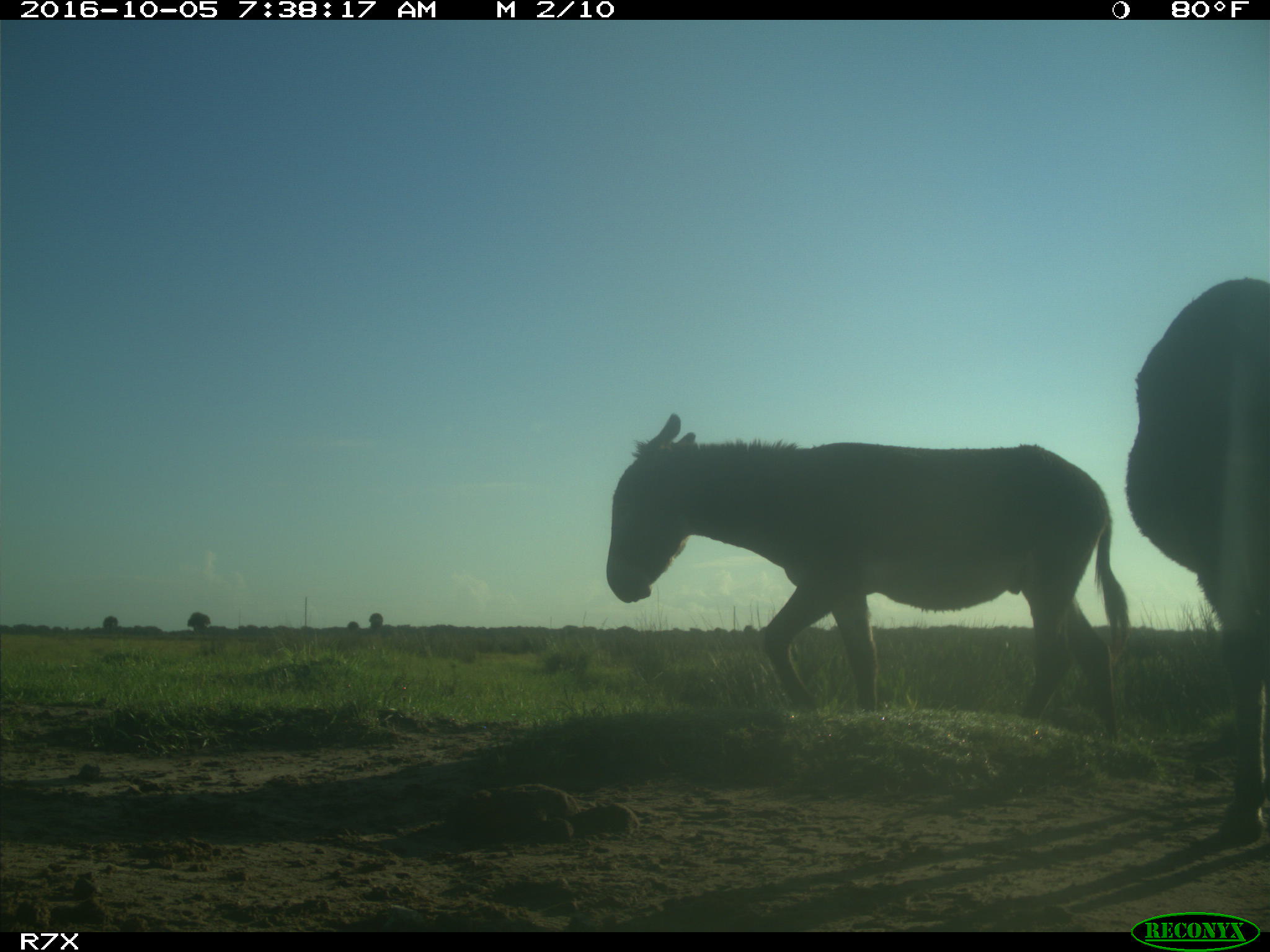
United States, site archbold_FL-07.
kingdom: Animalia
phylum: Chordata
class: Mammalia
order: Perissodactyla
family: Equidae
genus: Equus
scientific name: Equus africanus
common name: african wild ass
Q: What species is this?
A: Equus africanus (african wild ass).